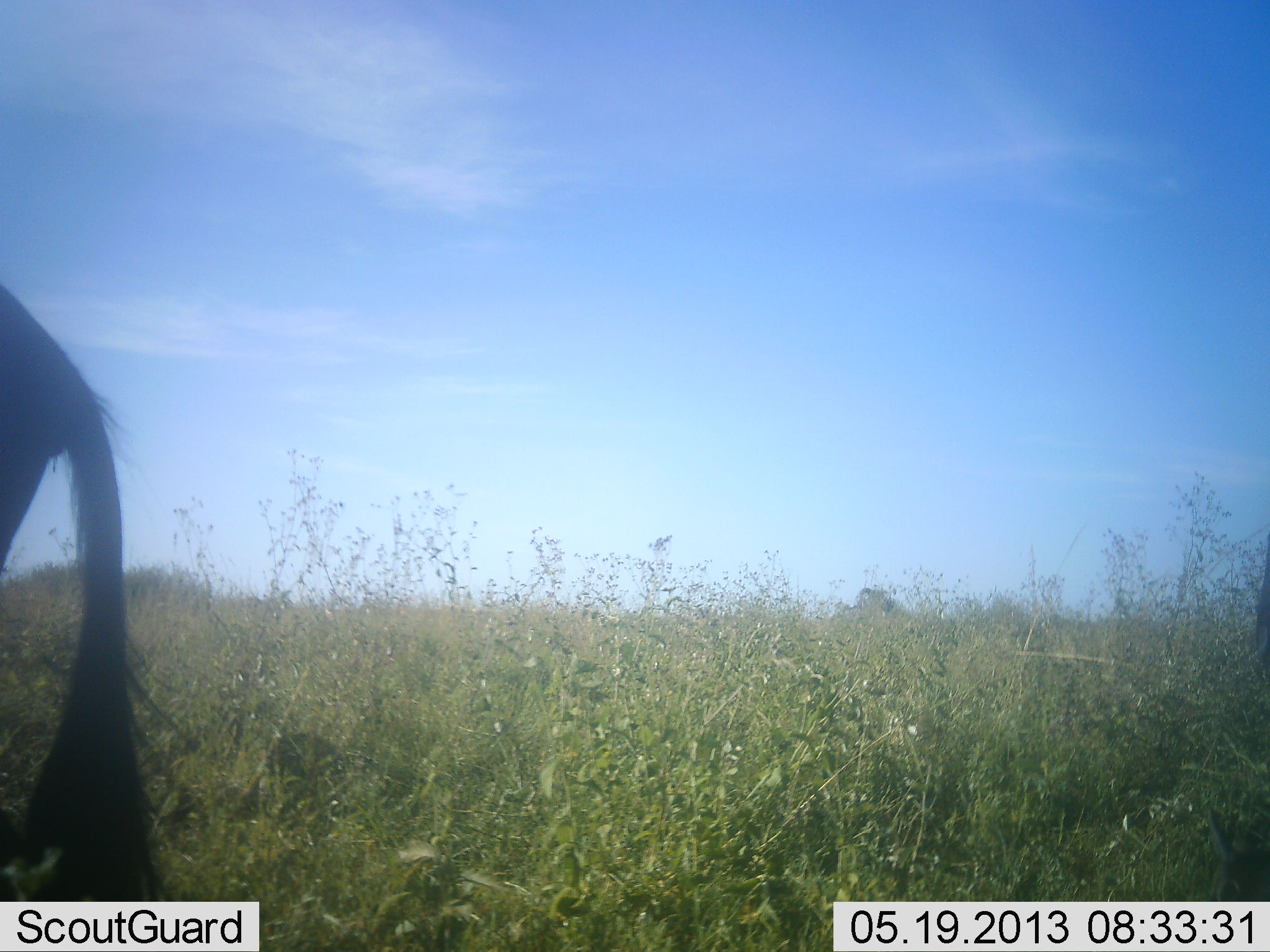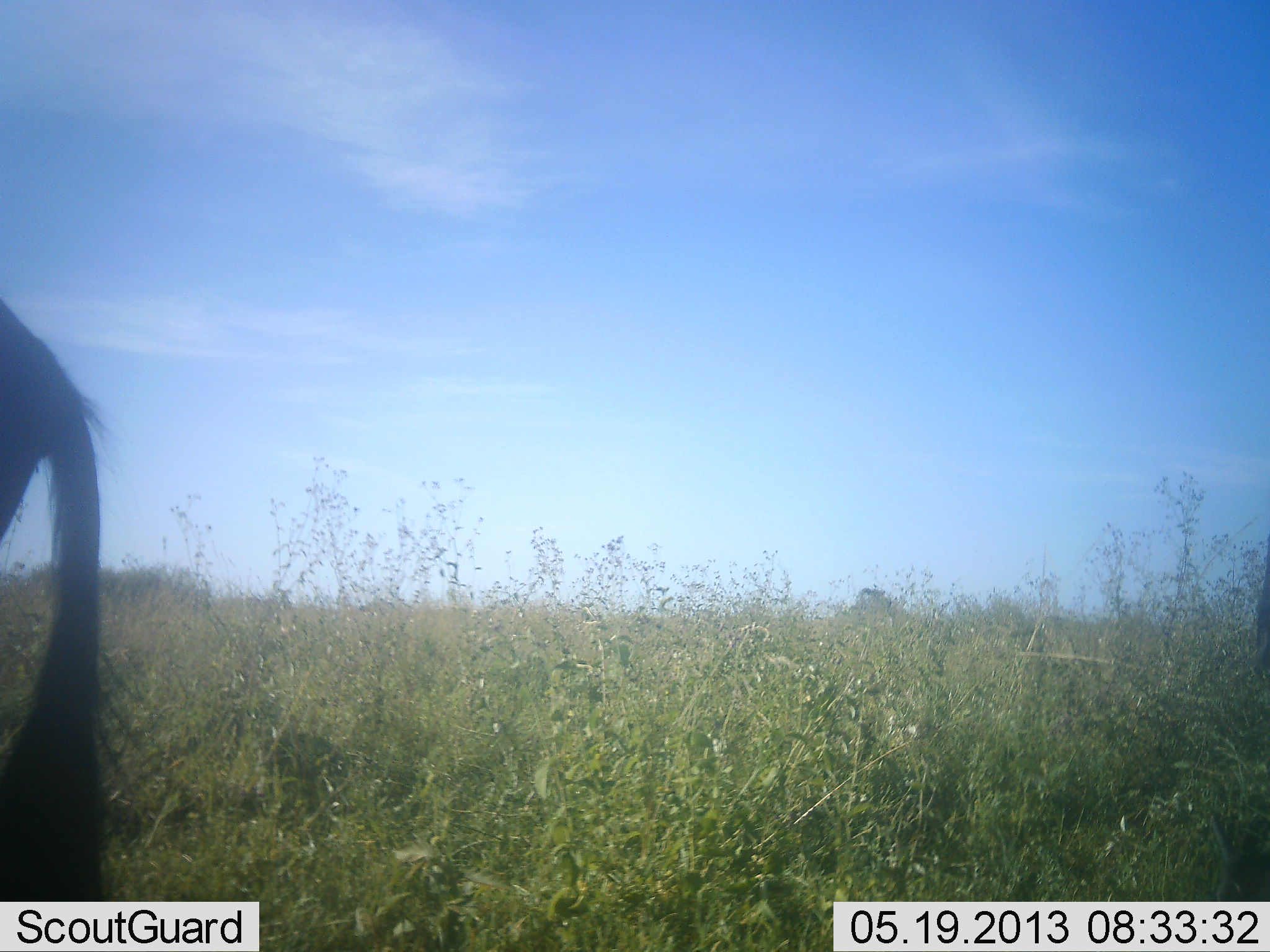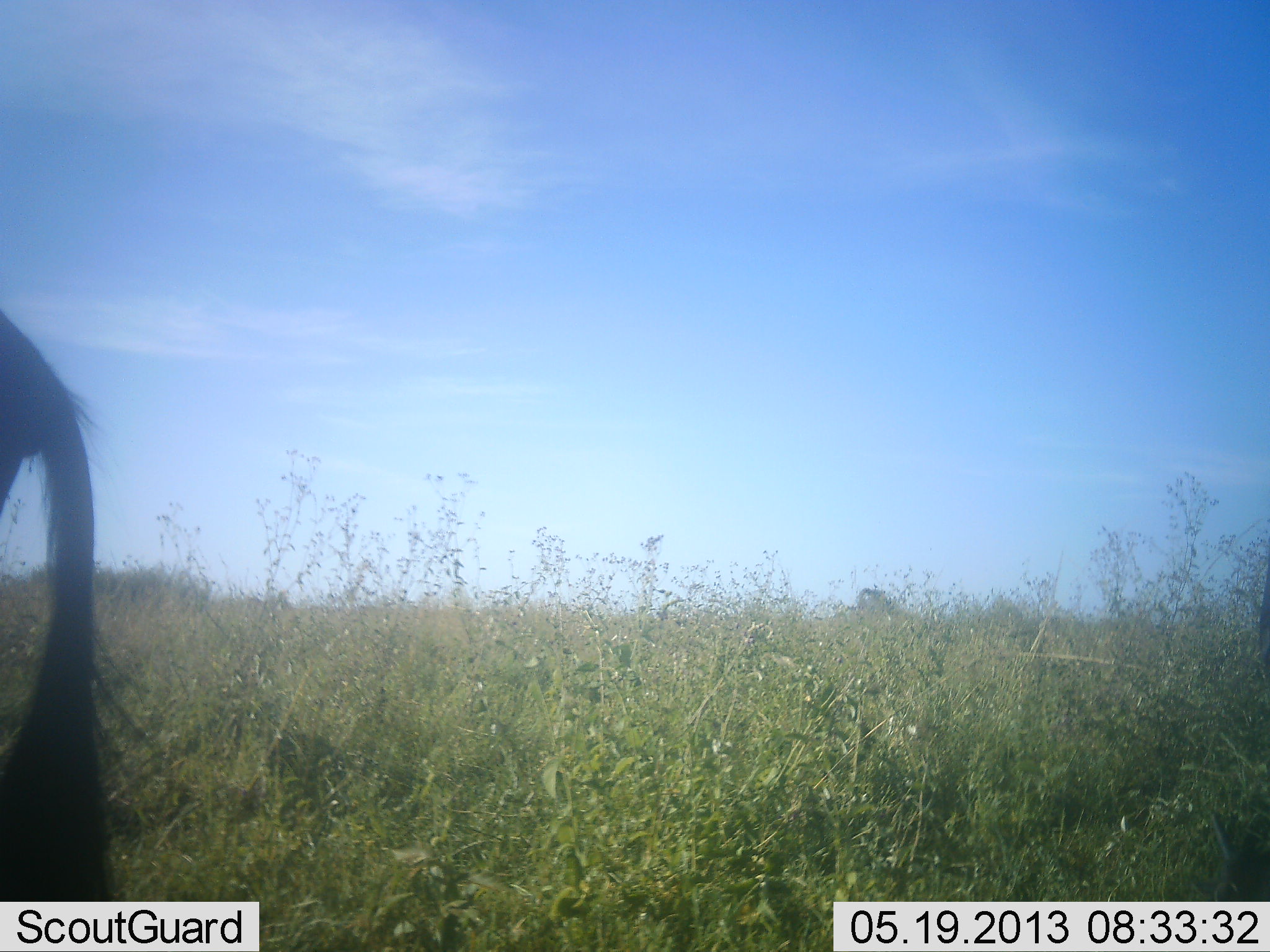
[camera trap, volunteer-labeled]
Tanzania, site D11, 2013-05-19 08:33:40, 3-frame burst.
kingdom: Animalia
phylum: Chordata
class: Mammalia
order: Artiodactyla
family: Bovidae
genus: Connochaetes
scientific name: Connochaetes taurinus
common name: blue wildebeest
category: wildebeest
Wildebeest (blue wildebeest) (Connochaetes taurinus), count 1. Behavior (volunteer vote fractions): standing 80%, resting 0%, moving 20%, interacting 0%. Young present (vote fraction): 0%. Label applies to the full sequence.